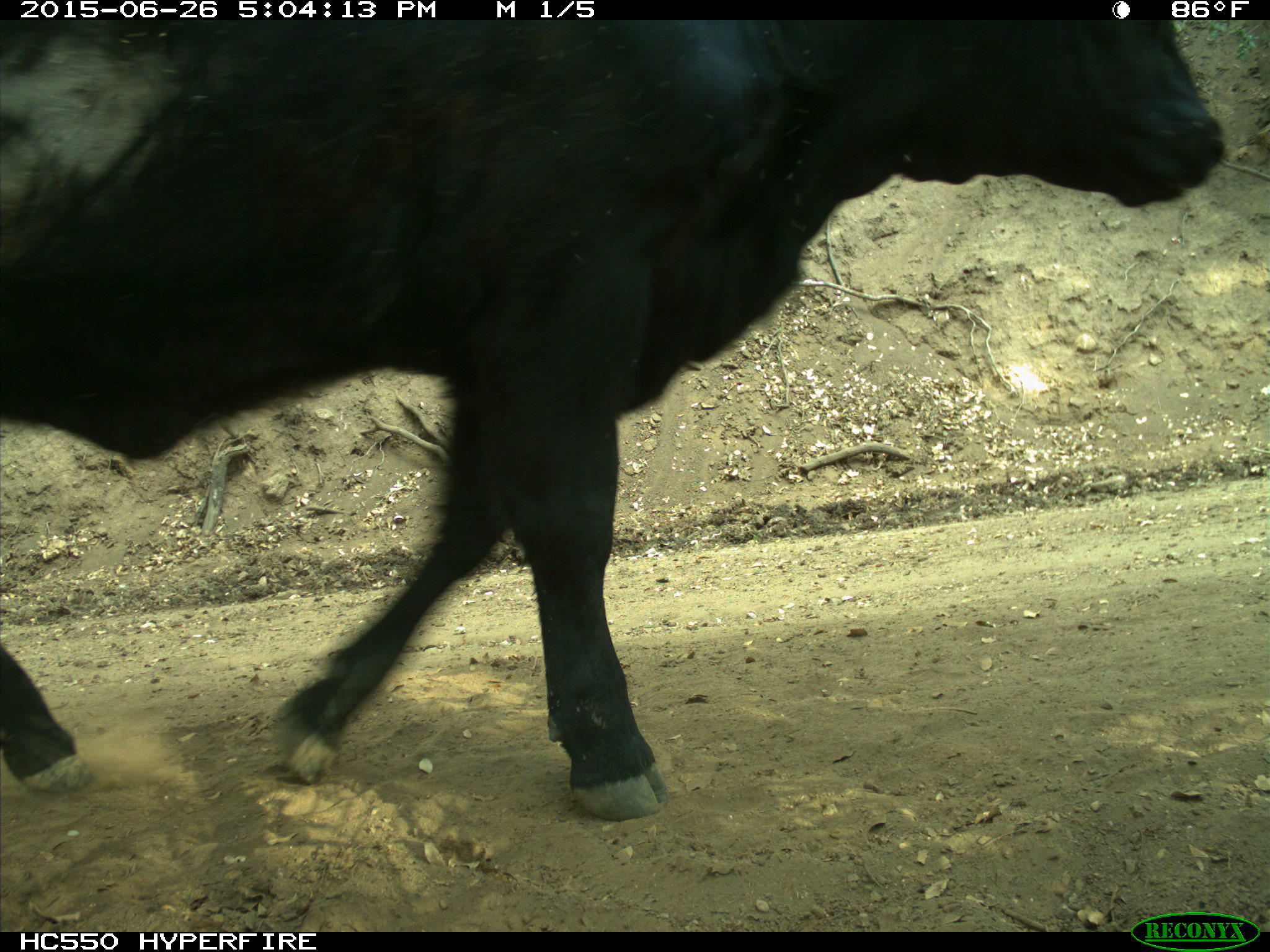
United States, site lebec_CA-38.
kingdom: Animalia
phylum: Chordata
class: Mammalia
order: Artiodactyla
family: Bovidae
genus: Bos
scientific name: Bos taurus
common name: domestic cow